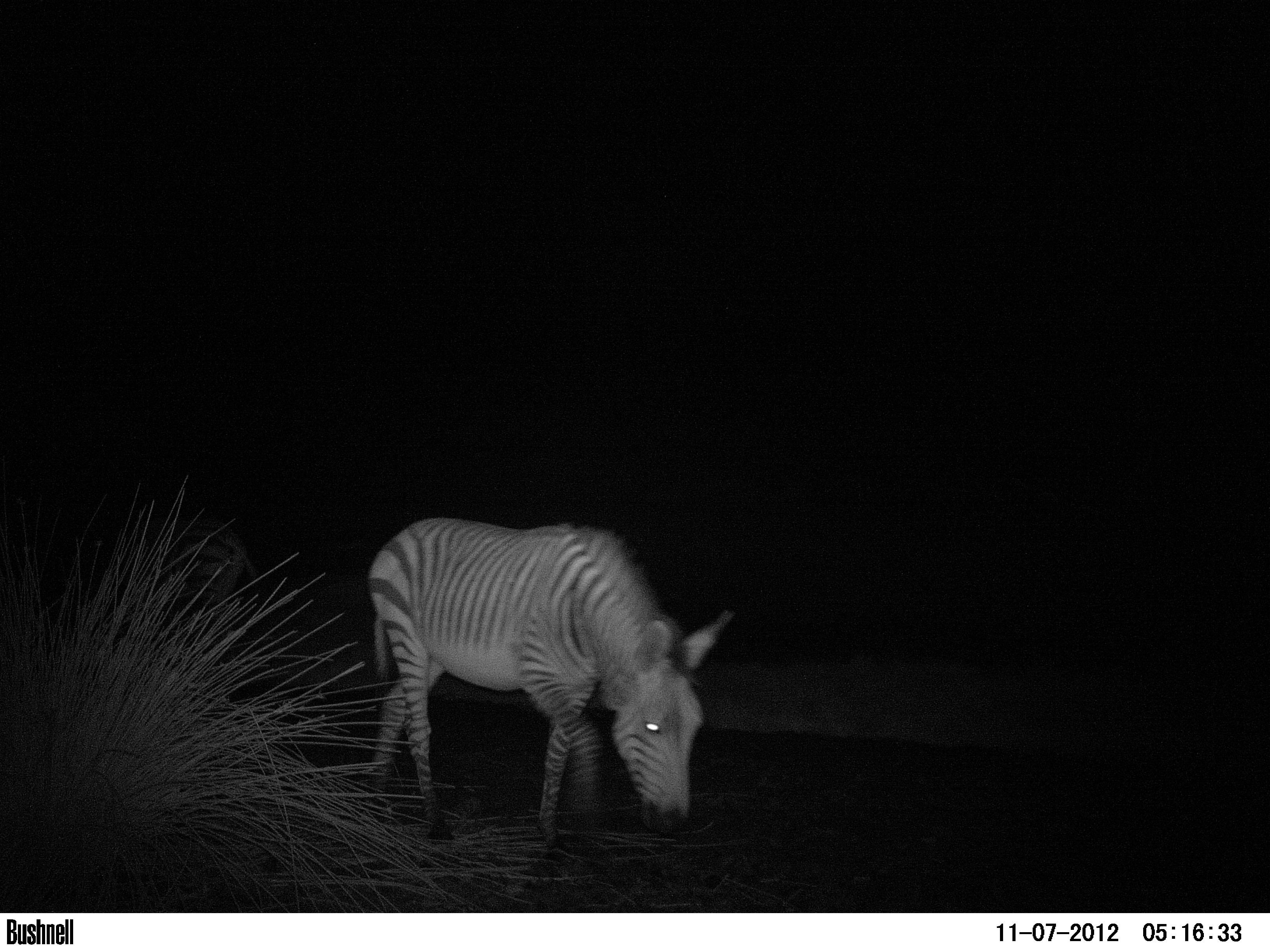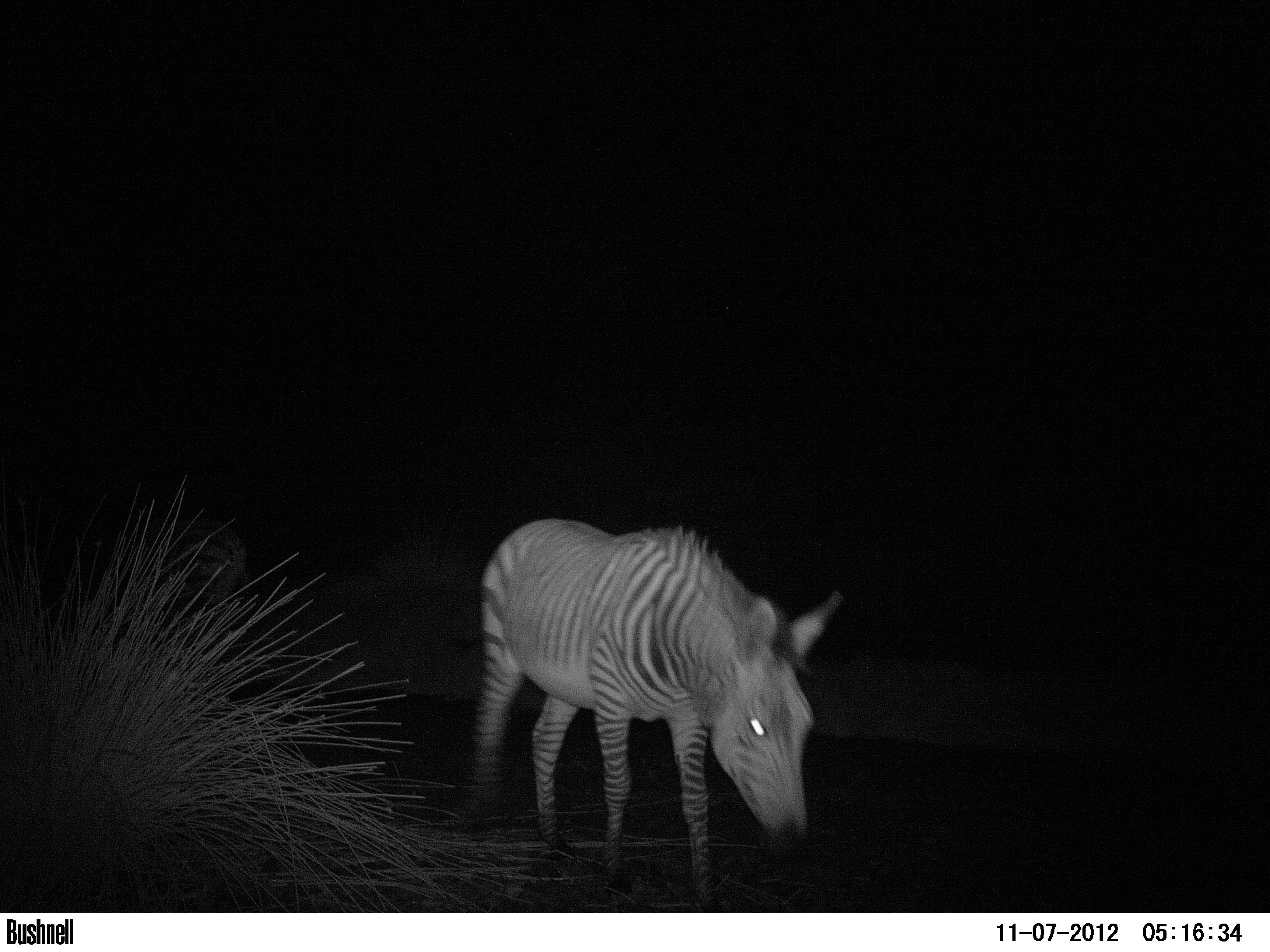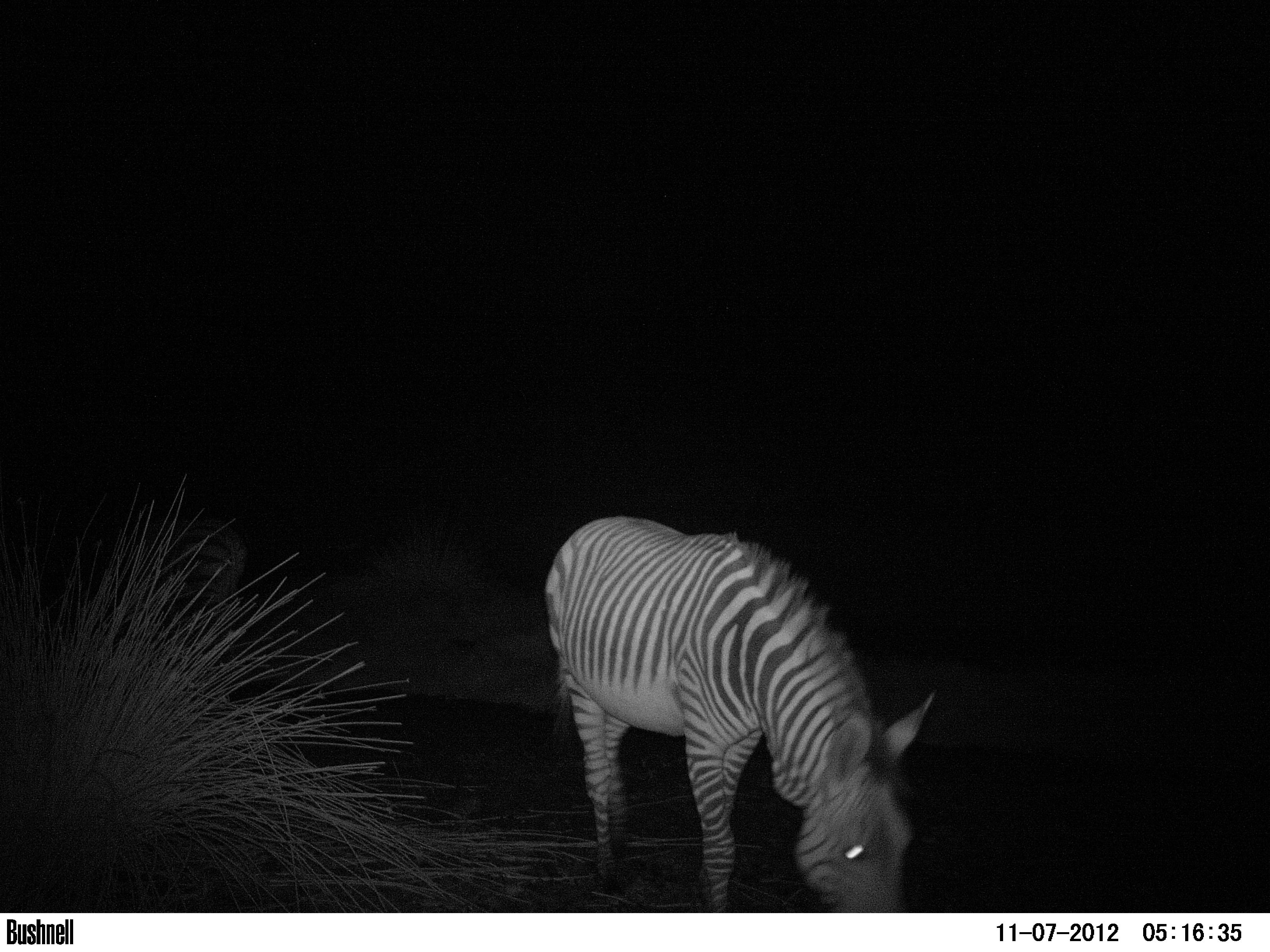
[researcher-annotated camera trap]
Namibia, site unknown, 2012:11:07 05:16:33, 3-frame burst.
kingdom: Animalia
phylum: Chordata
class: Mammalia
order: Perissodactyla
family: Equidae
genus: Equus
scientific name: Equus zebra hartmannae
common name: hartmann's mountain zebra